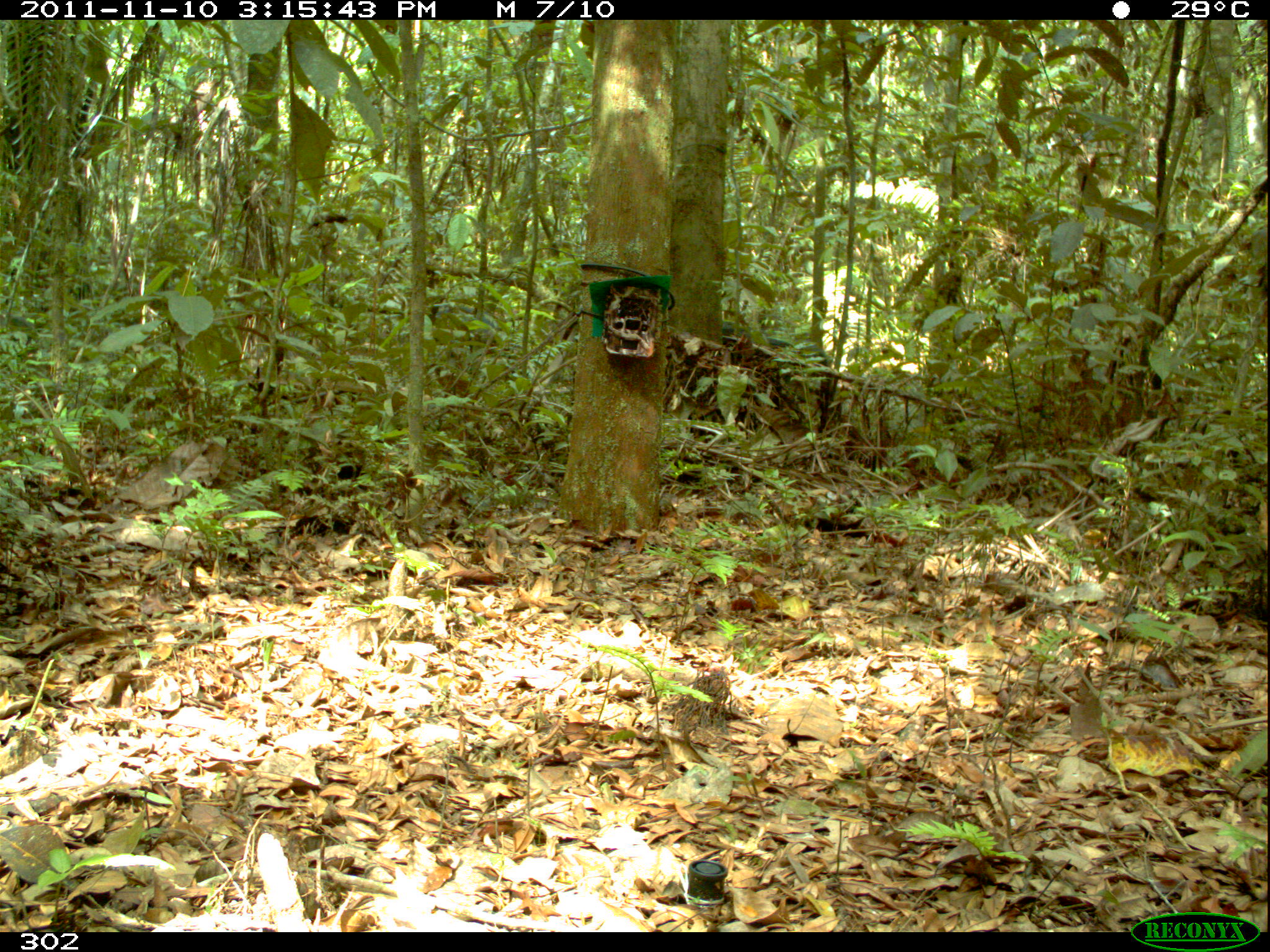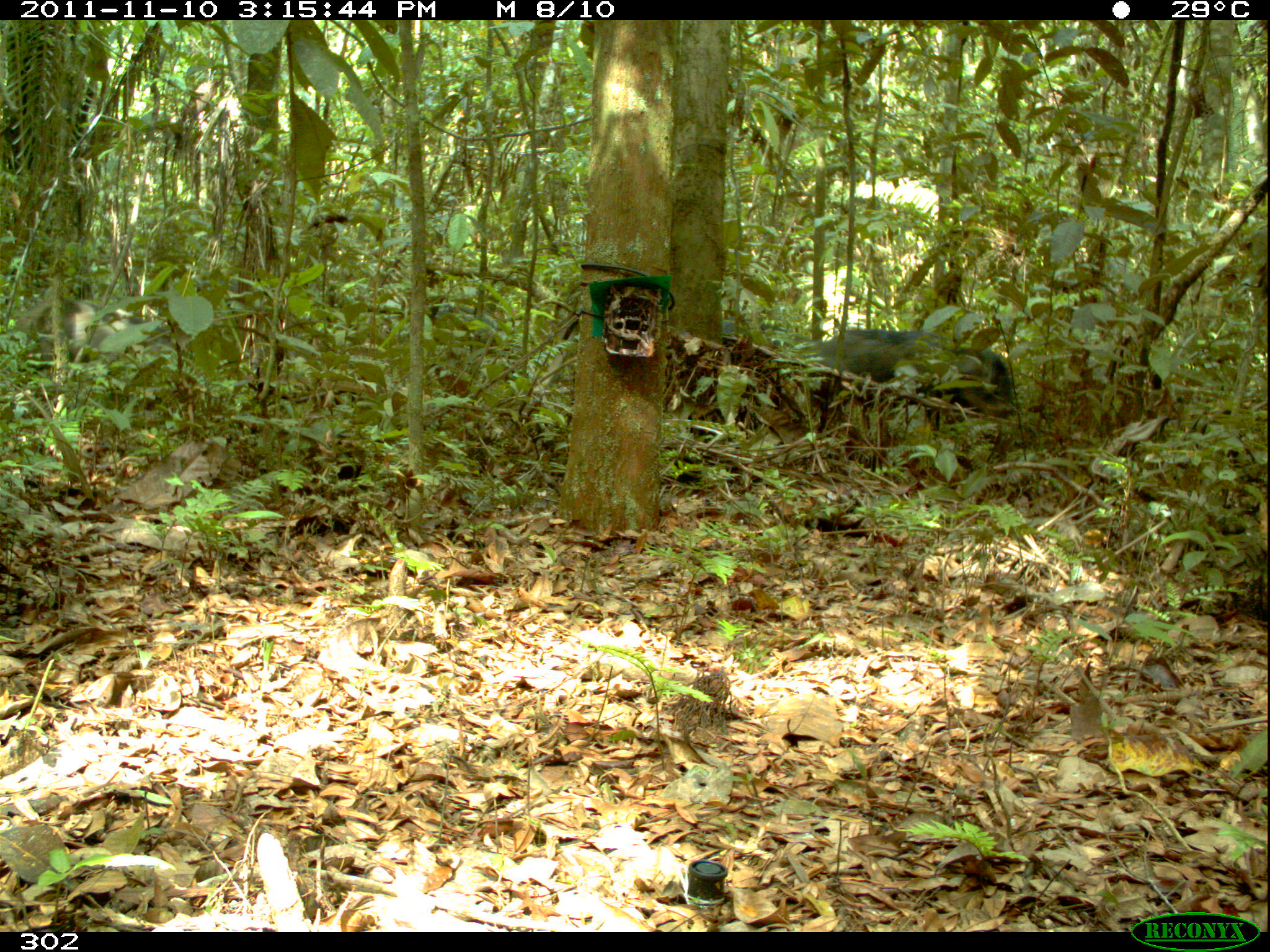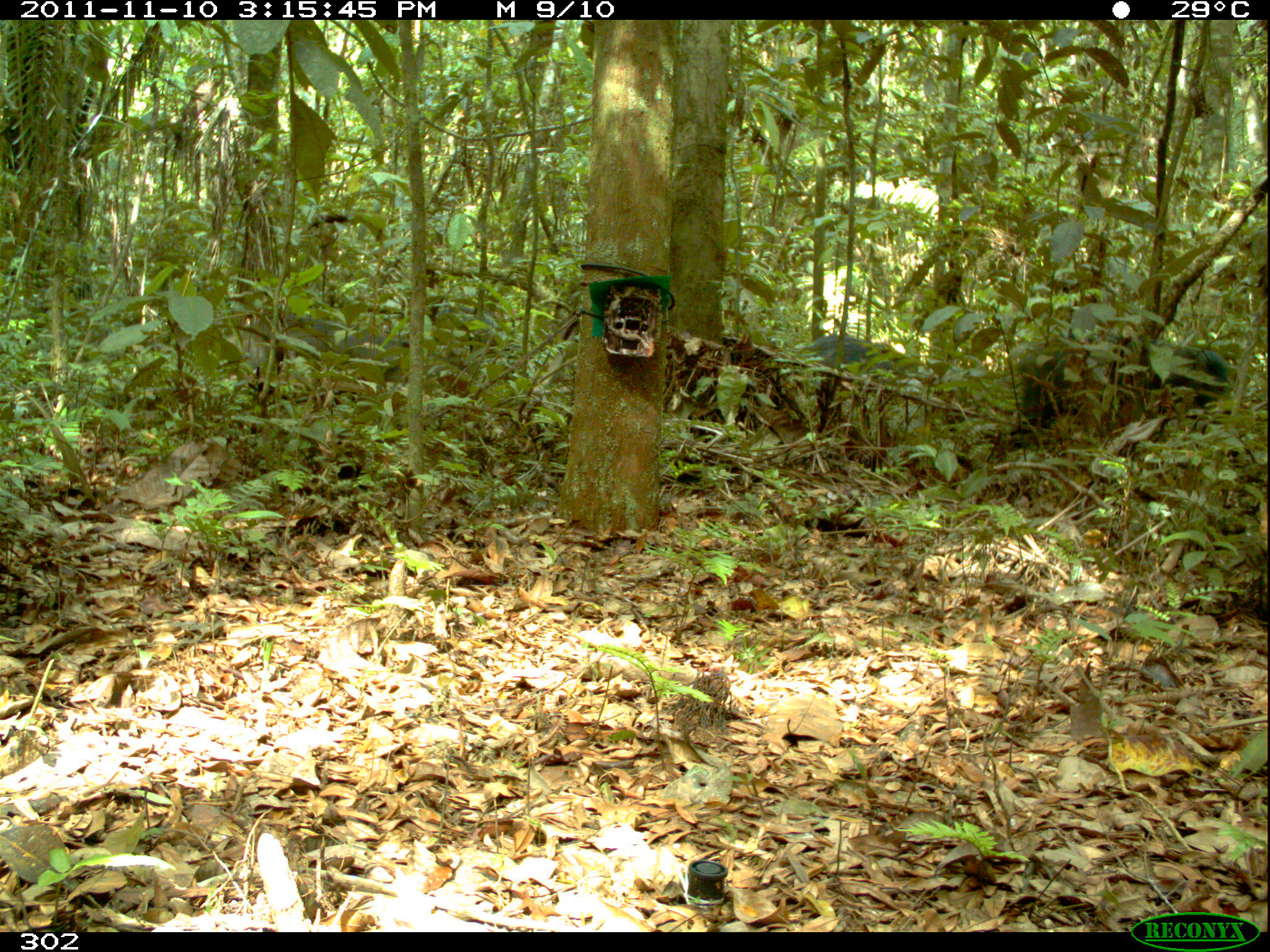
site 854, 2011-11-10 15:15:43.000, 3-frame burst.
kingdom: Animalia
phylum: Chordata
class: Mammalia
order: Artiodactyla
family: Tayassuidae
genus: Tayassu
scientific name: Tayassu pecari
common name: white-lipped peccary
Tayassu pecari (white-lipped peccary).